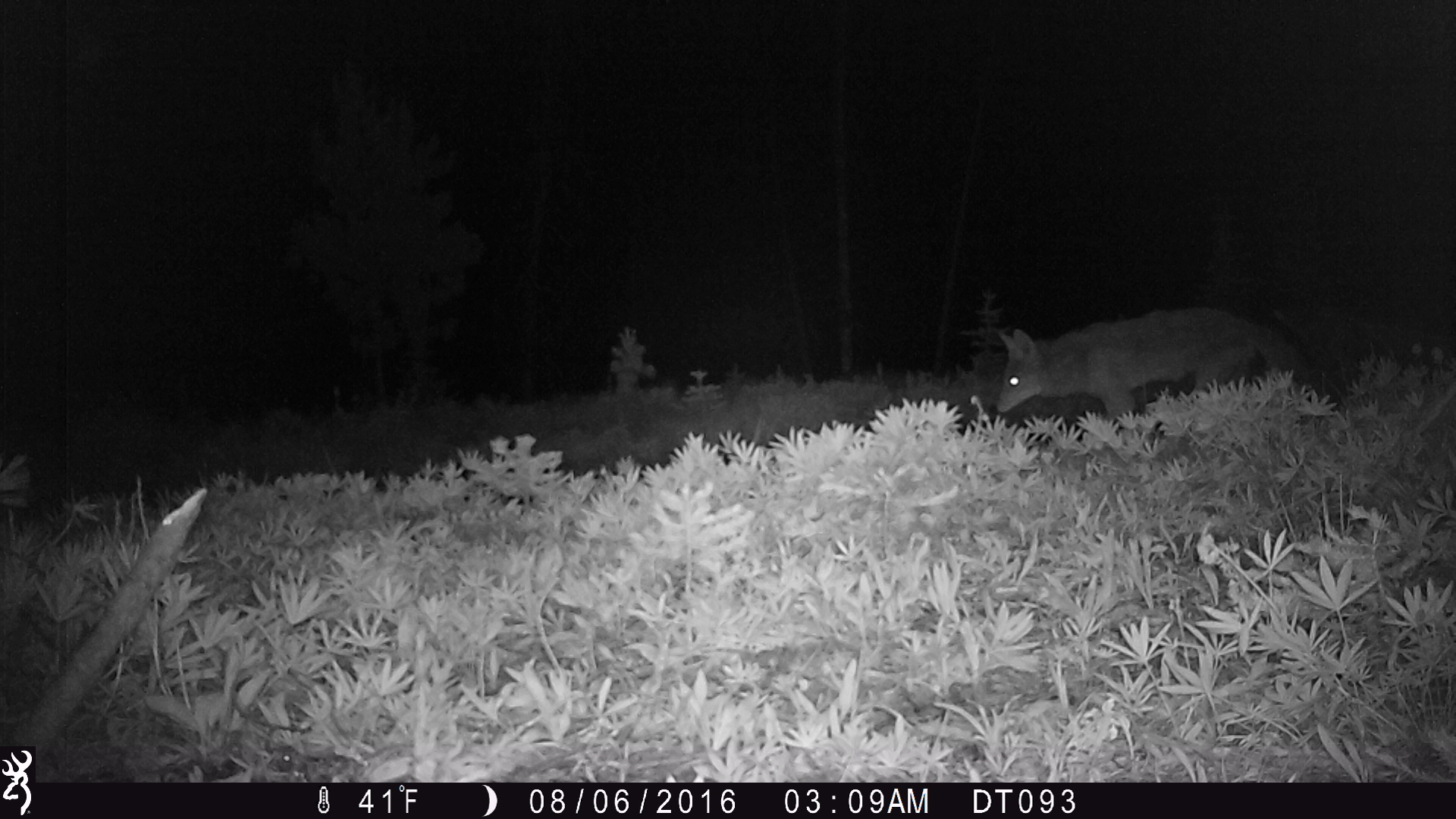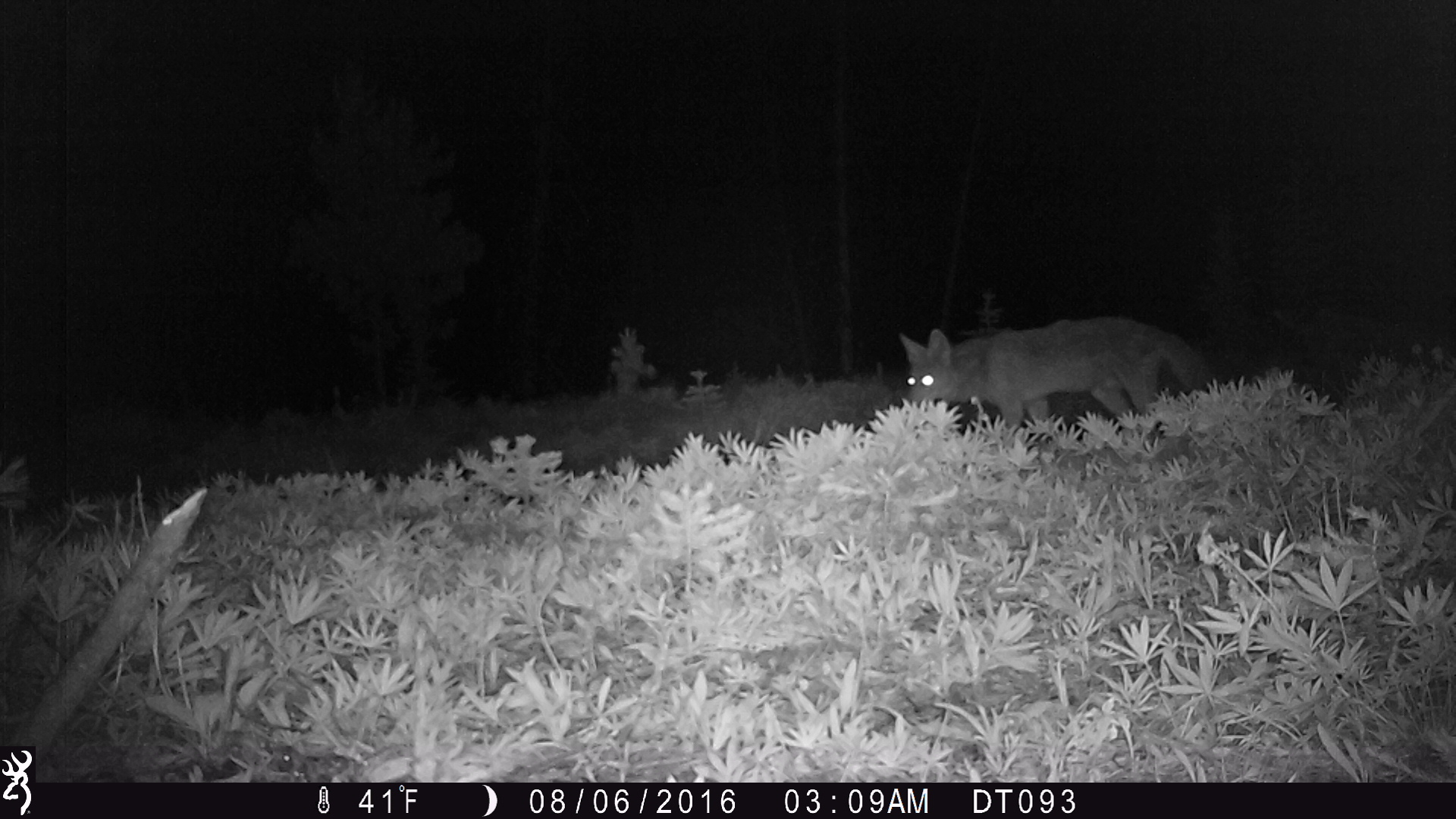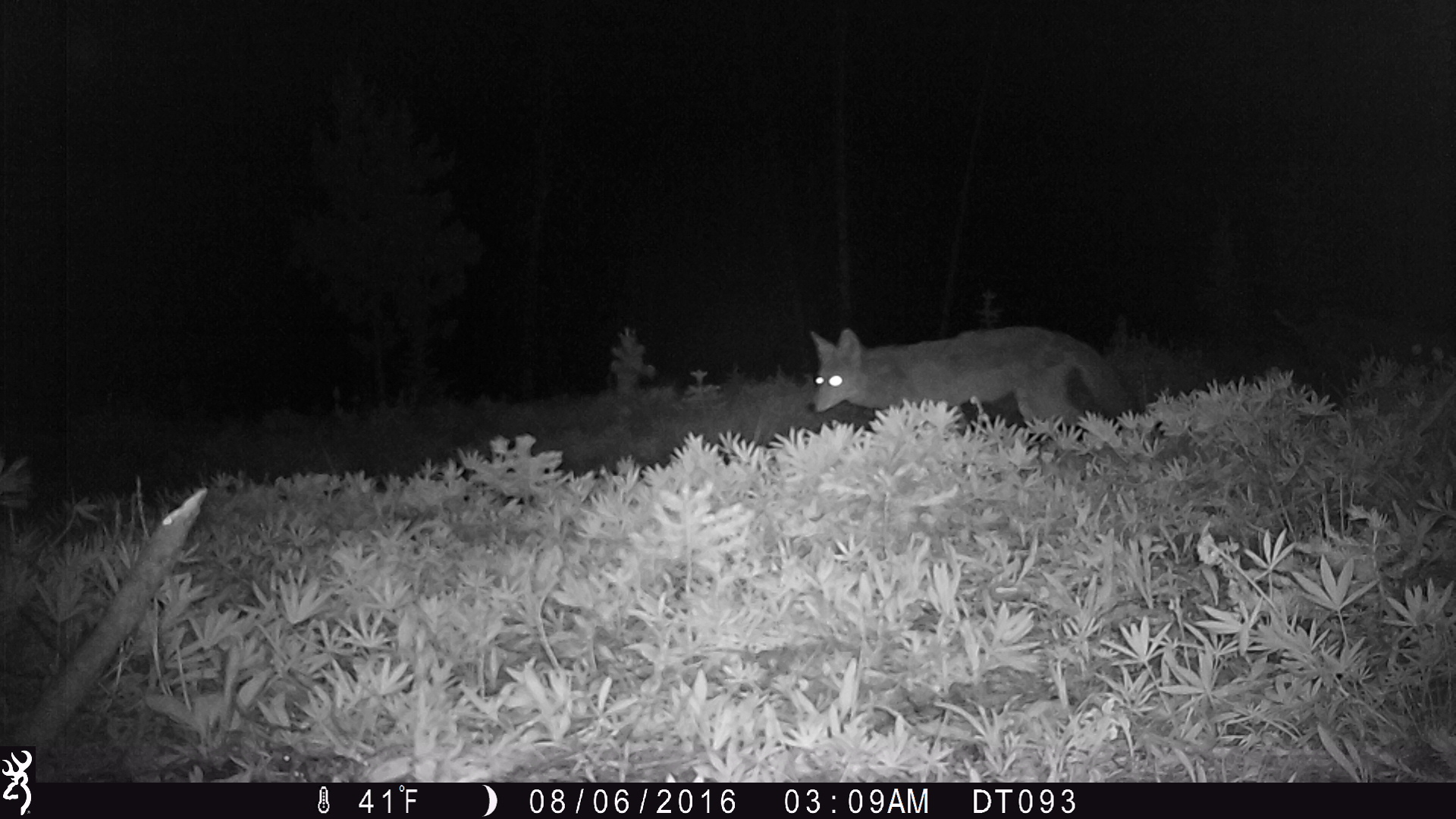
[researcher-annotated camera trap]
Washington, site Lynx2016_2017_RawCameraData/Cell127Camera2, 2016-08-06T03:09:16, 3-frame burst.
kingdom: Animalia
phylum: Chordata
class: Mammalia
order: Carnivora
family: Canidae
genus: Canis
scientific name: Canis latrans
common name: coyote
Canis latrans (coyote). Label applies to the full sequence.